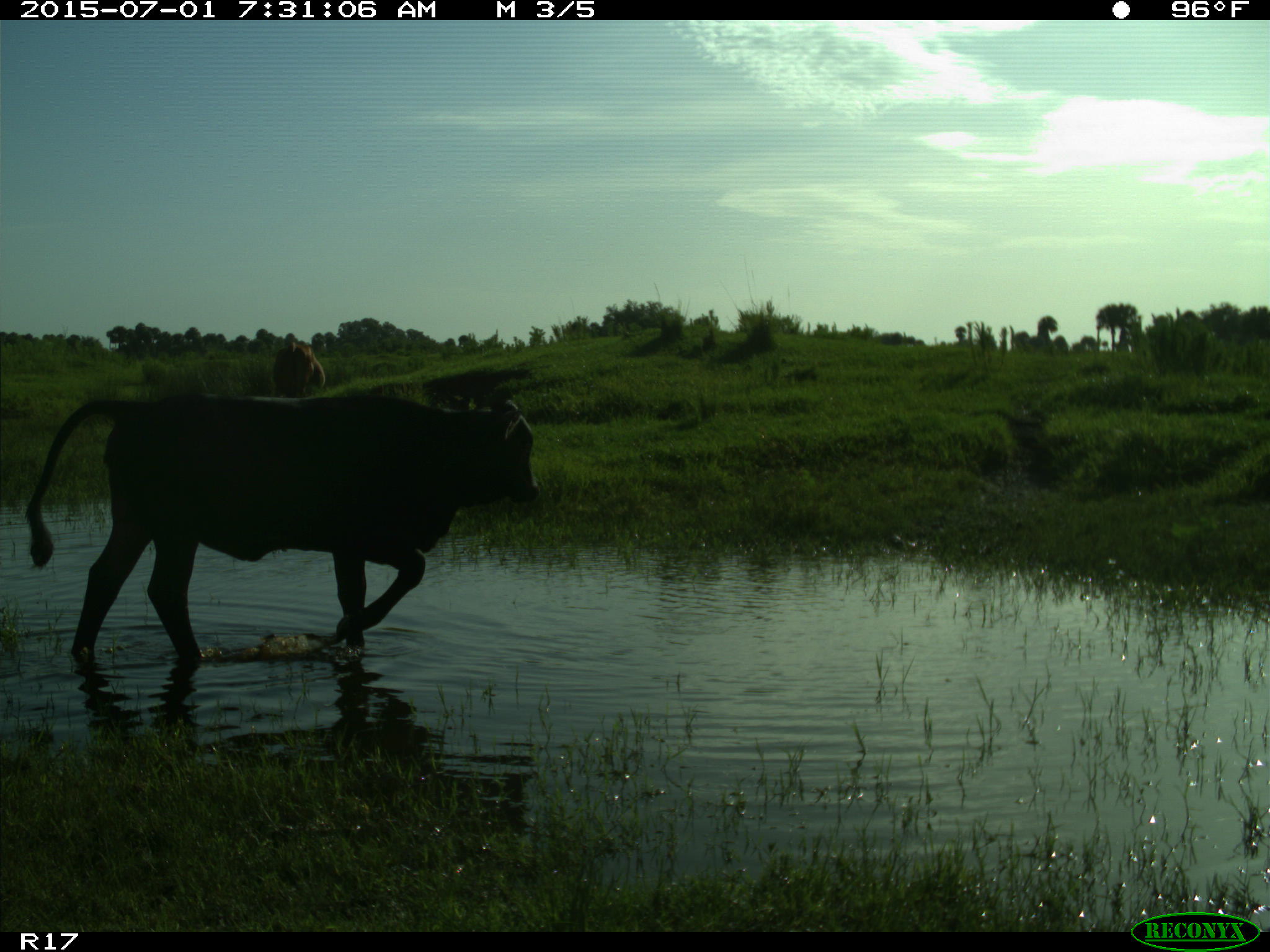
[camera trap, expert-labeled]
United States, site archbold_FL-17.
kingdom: Animalia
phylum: Chordata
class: Mammalia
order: Artiodactyla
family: Bovidae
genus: Bos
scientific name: Bos taurus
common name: domestic cow